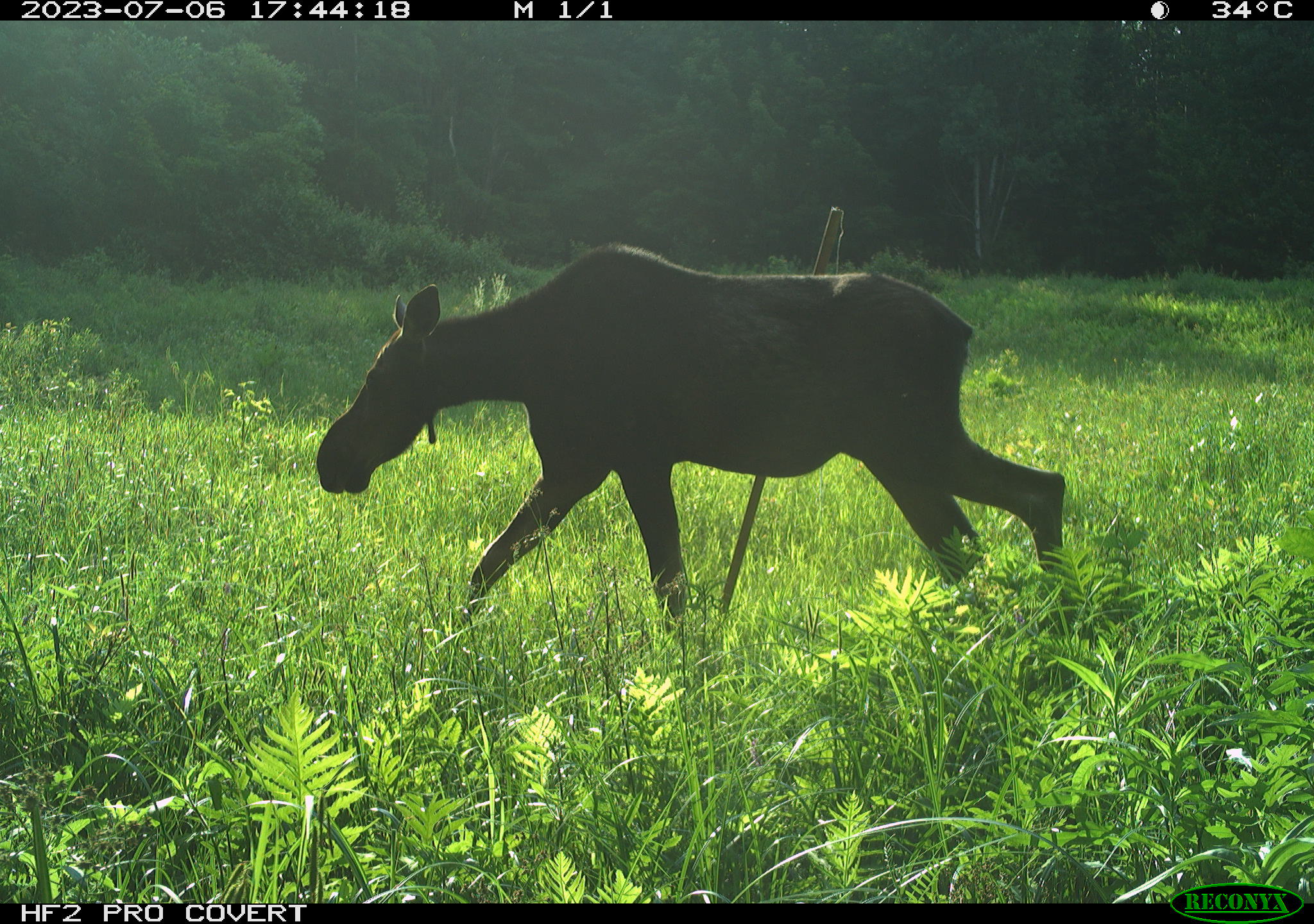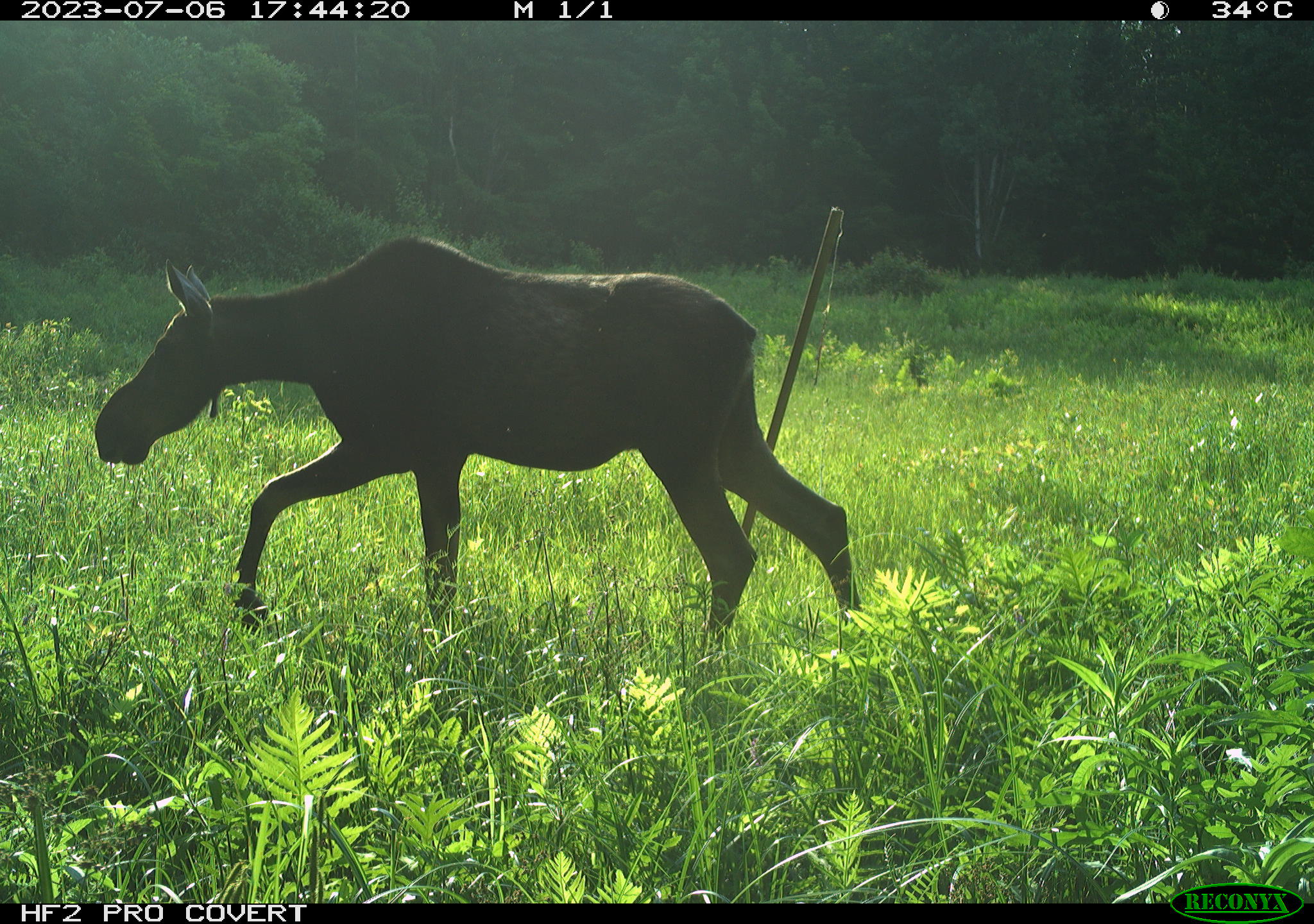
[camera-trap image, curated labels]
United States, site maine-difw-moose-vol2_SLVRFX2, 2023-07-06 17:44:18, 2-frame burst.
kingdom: Animalia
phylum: Chordata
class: Mammalia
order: Artiodactyla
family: Cervidae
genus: Alces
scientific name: Alces alces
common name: moose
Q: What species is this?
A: Moose (Alces alces).